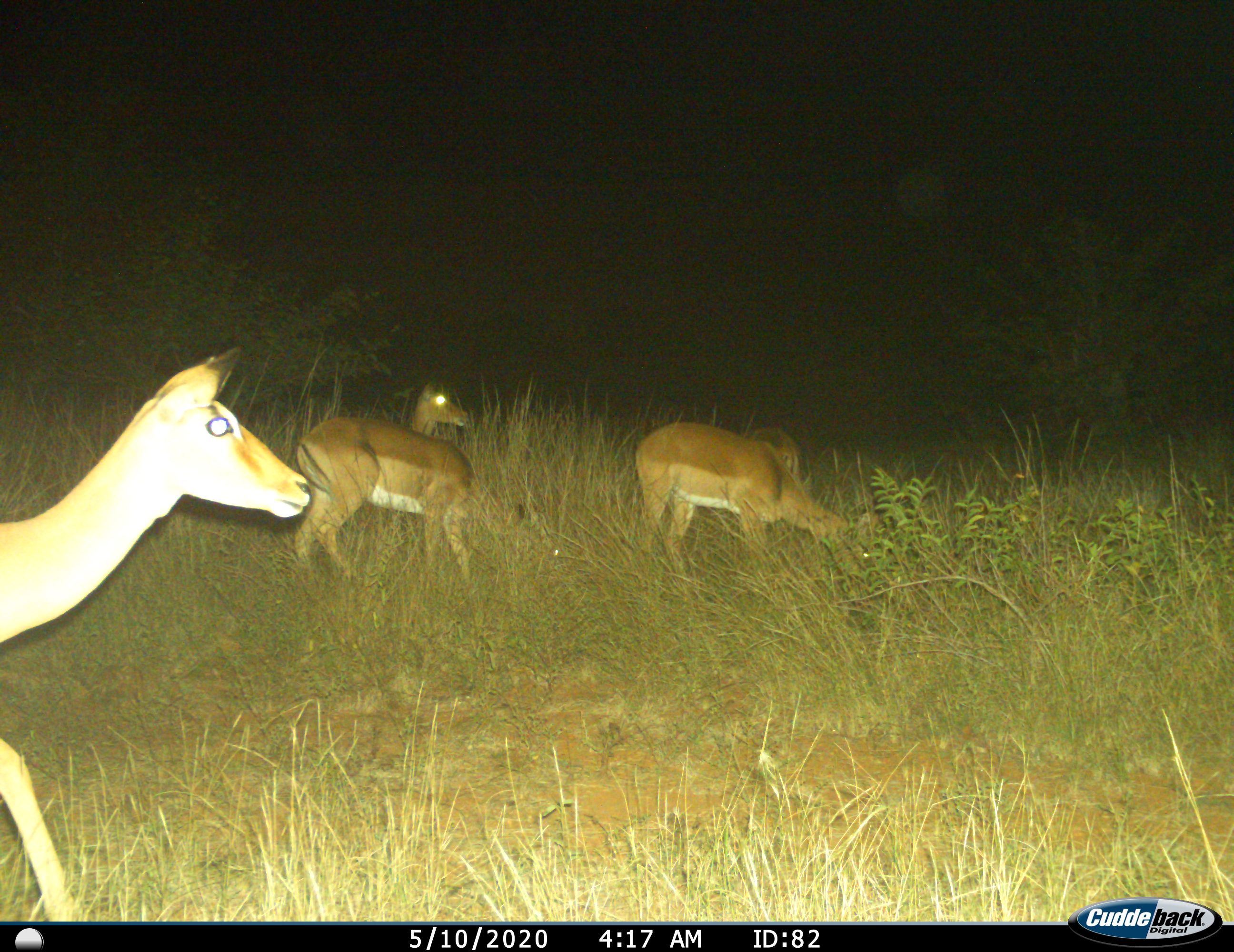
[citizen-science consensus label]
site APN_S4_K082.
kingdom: Animalia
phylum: Chordata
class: Mammalia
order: Artiodactyla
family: Bovidae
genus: Aepyceros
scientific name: Aepyceros melampus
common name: impala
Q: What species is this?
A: Impala (Aepyceros melampus).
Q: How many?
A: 5.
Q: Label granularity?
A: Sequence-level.